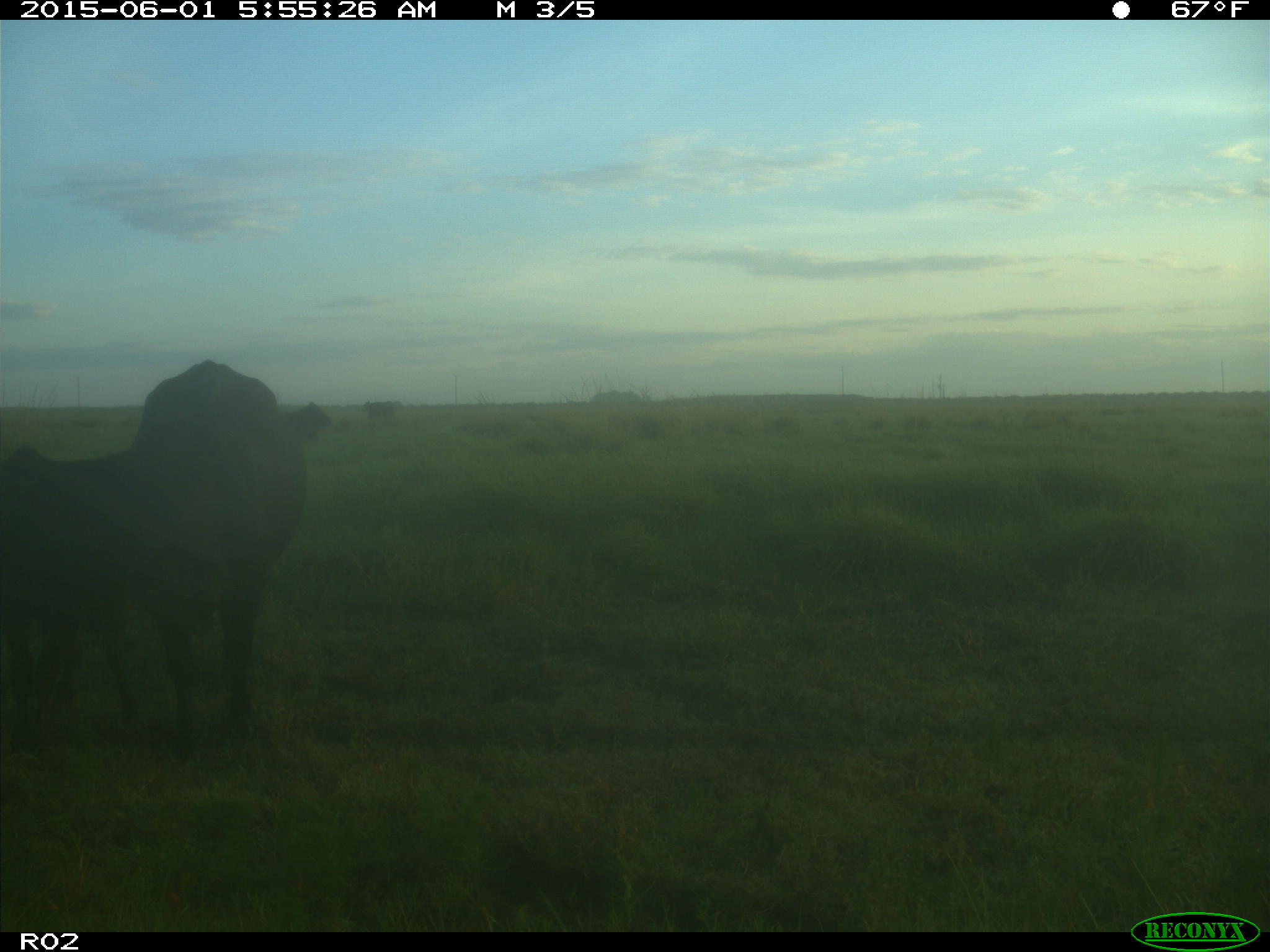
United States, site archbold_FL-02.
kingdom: Animalia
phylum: Chordata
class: Mammalia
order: Artiodactyla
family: Bovidae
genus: Bos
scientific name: Bos taurus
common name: domestic cow